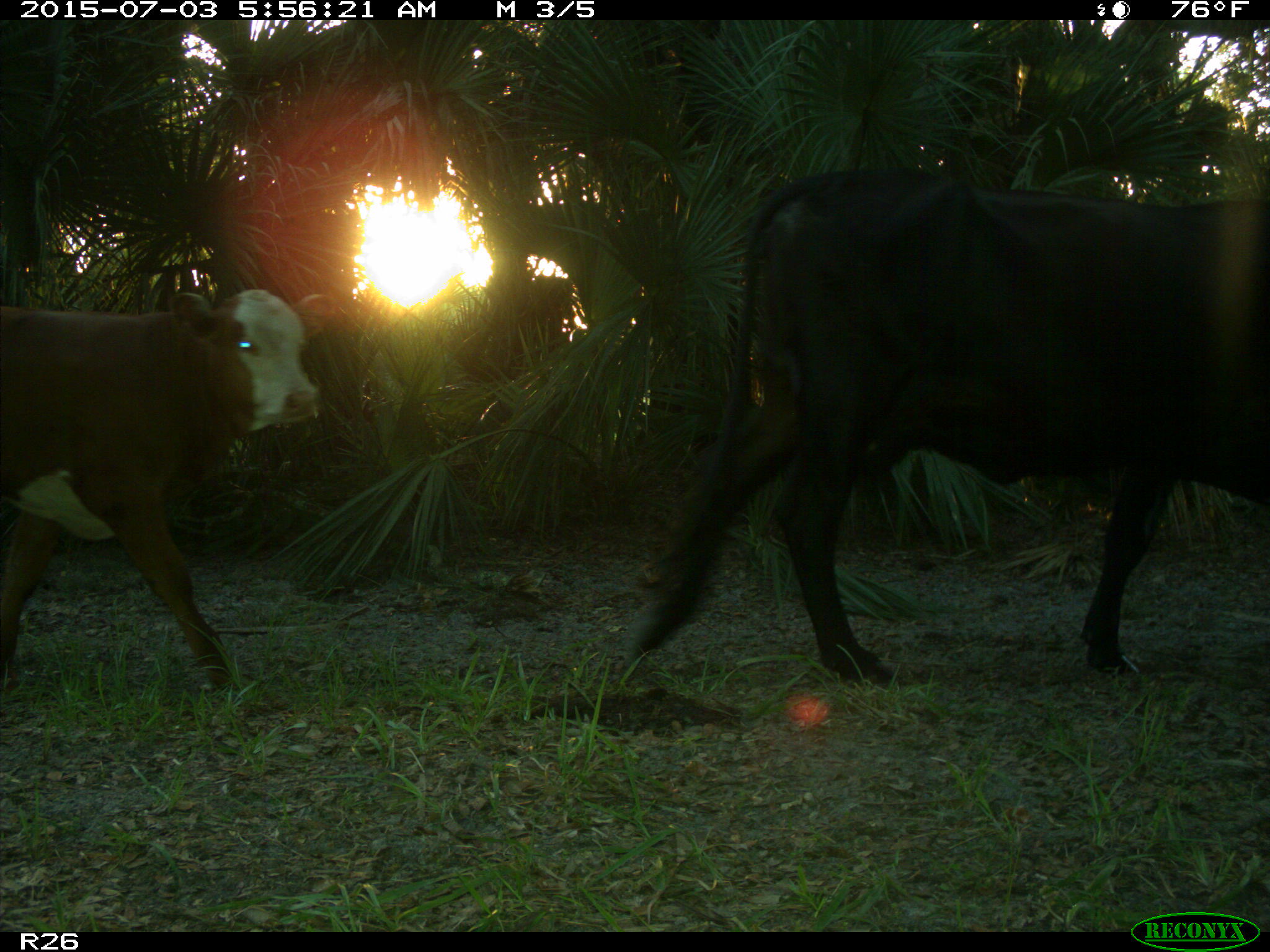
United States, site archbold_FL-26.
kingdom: Animalia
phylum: Chordata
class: Mammalia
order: Artiodactyla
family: Bovidae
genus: Bos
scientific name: Bos taurus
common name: domestic cow